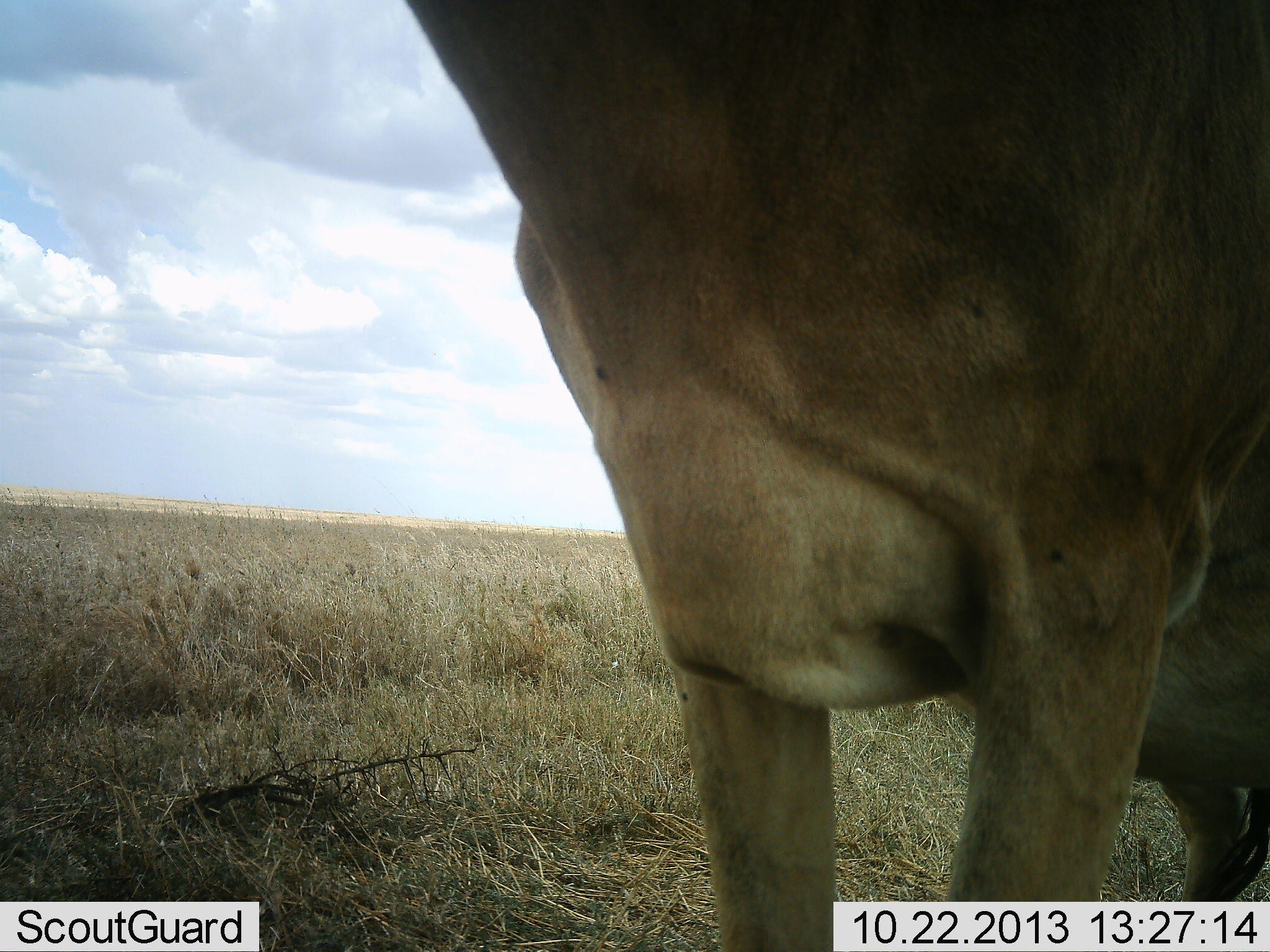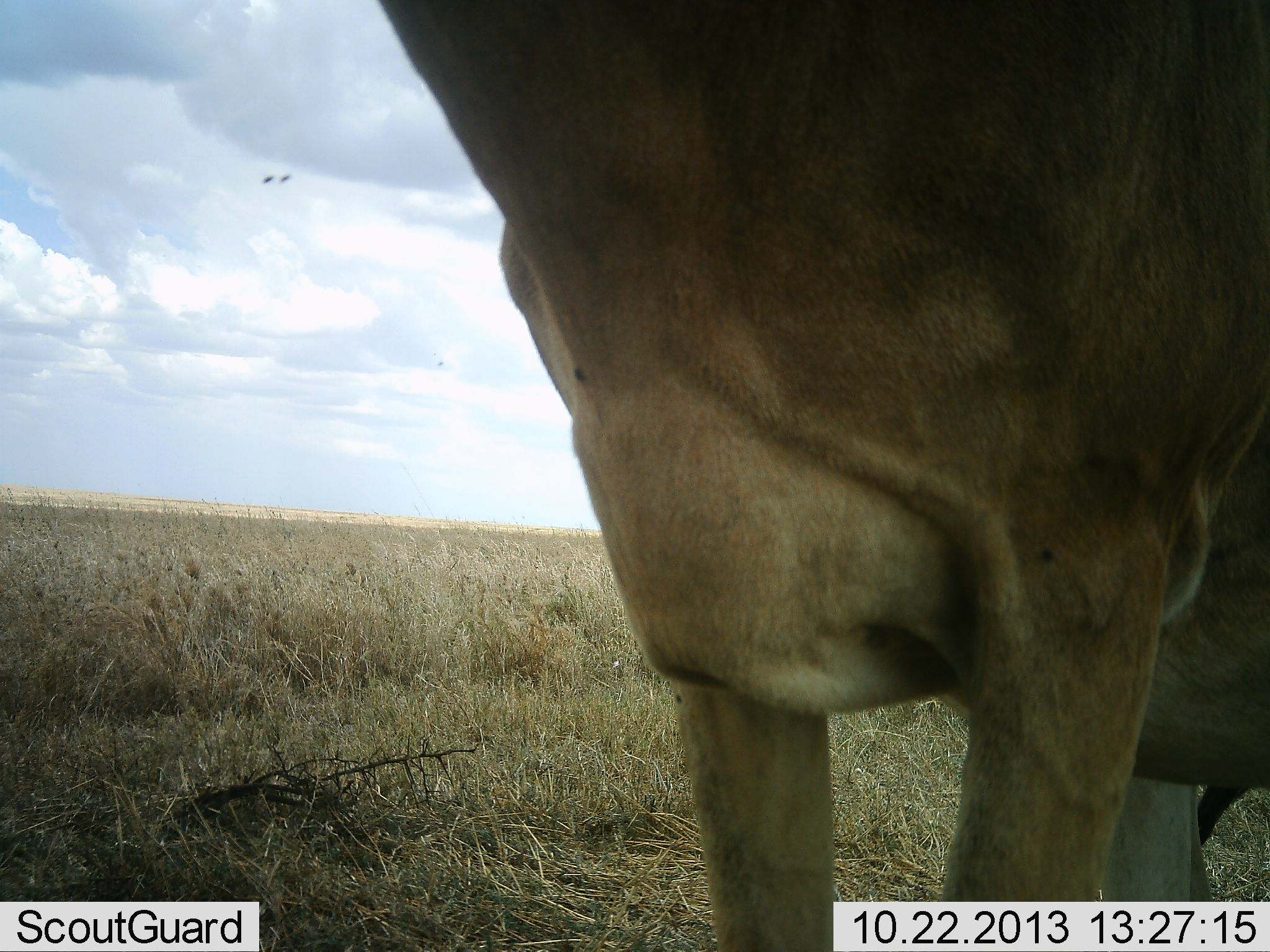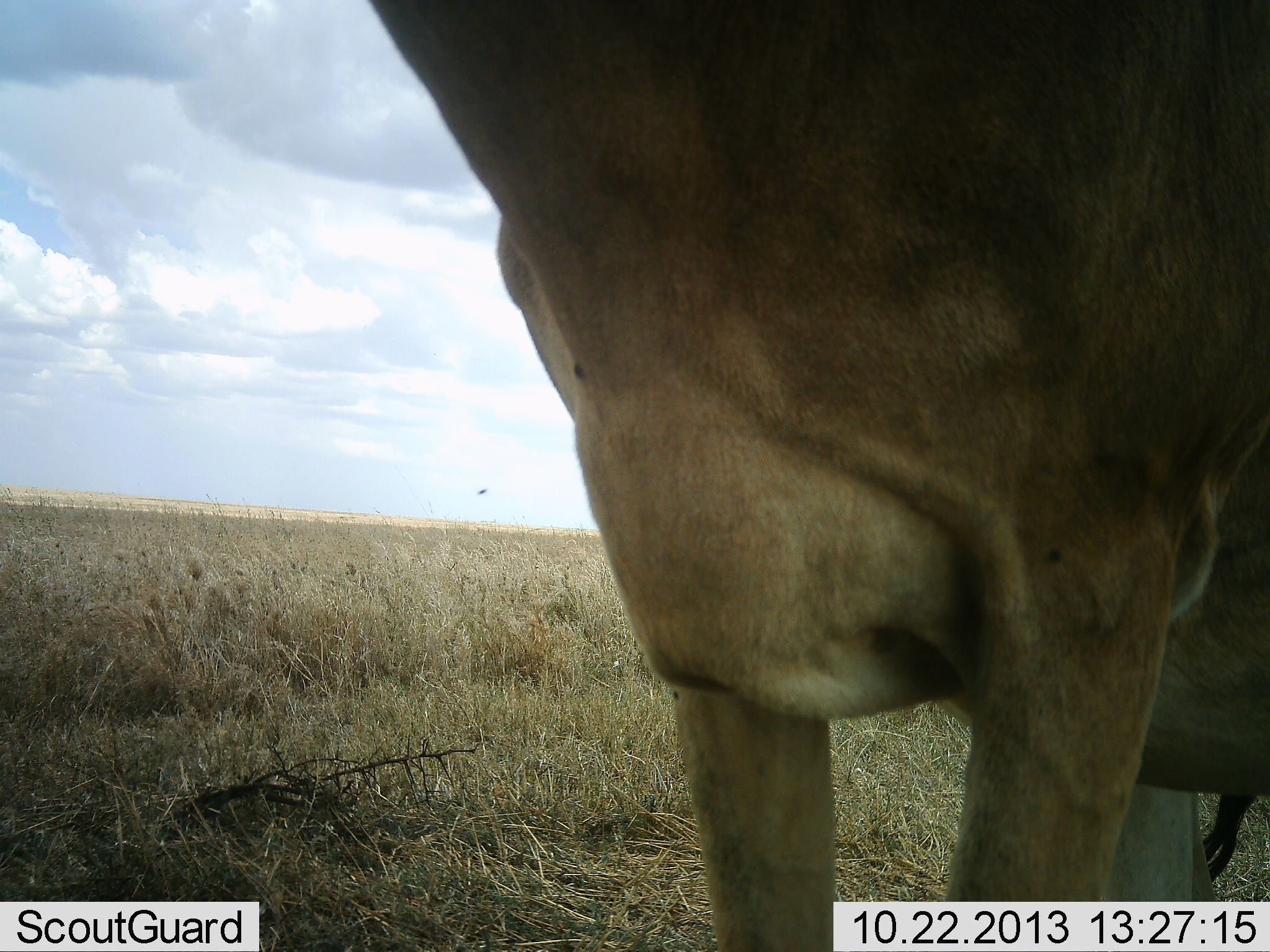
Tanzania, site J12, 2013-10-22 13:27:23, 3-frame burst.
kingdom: Animalia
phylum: Chordata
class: Mammalia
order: Artiodactyla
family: Bovidae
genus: Alcelaphus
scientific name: Alcelaphus buselaphus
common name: hartebeest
Hartebeest (Alcelaphus buselaphus), count 1. Behavior (volunteer vote fractions): standing 95%, resting 0%, moving 5%, interacting 0%. Young present (vote fraction): 0%. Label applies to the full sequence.